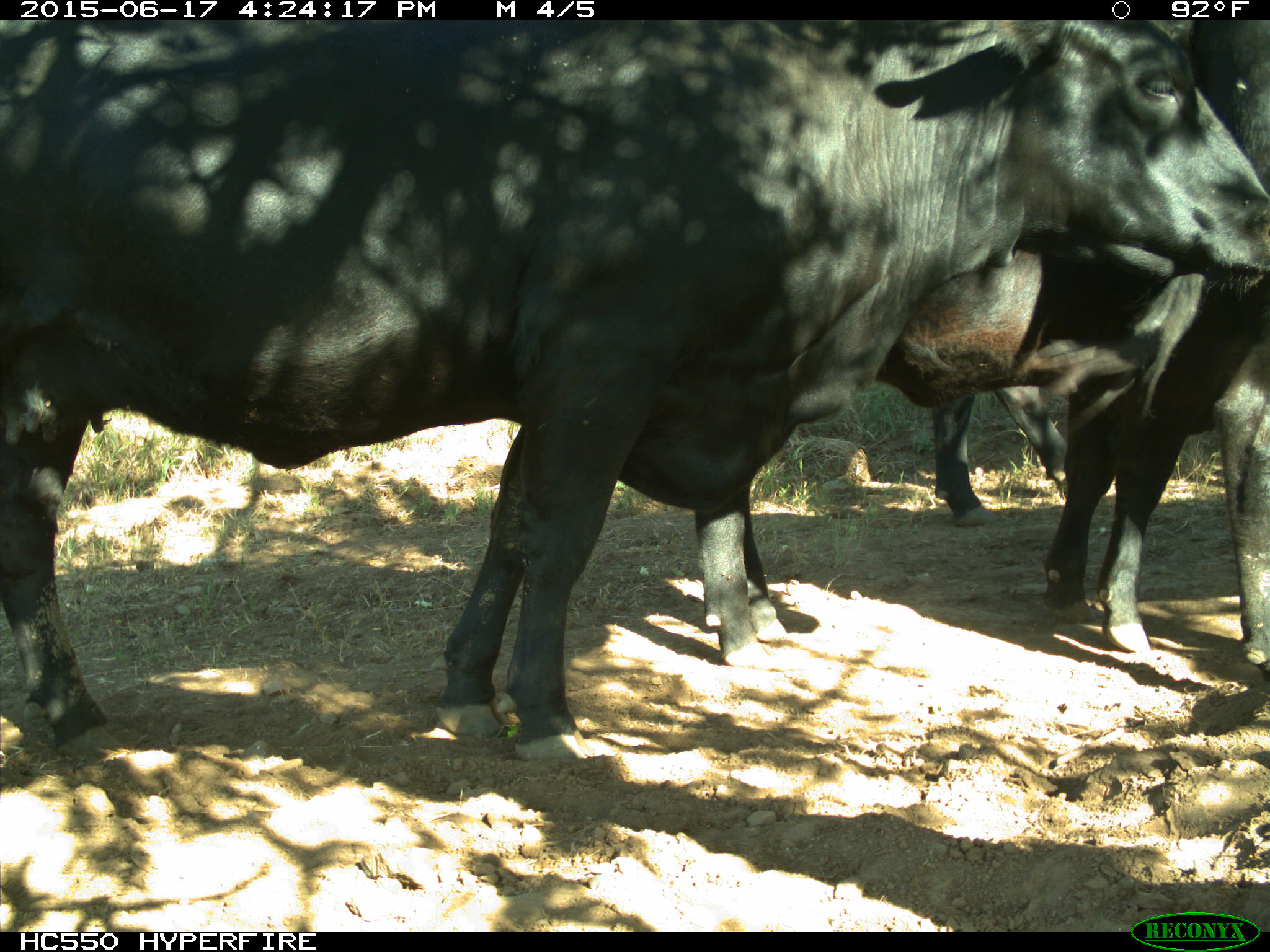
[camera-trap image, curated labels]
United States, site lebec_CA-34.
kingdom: Animalia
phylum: Chordata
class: Mammalia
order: Artiodactyla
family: Bovidae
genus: Bos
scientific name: Bos taurus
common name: domestic cow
Bos taurus (domestic cow).